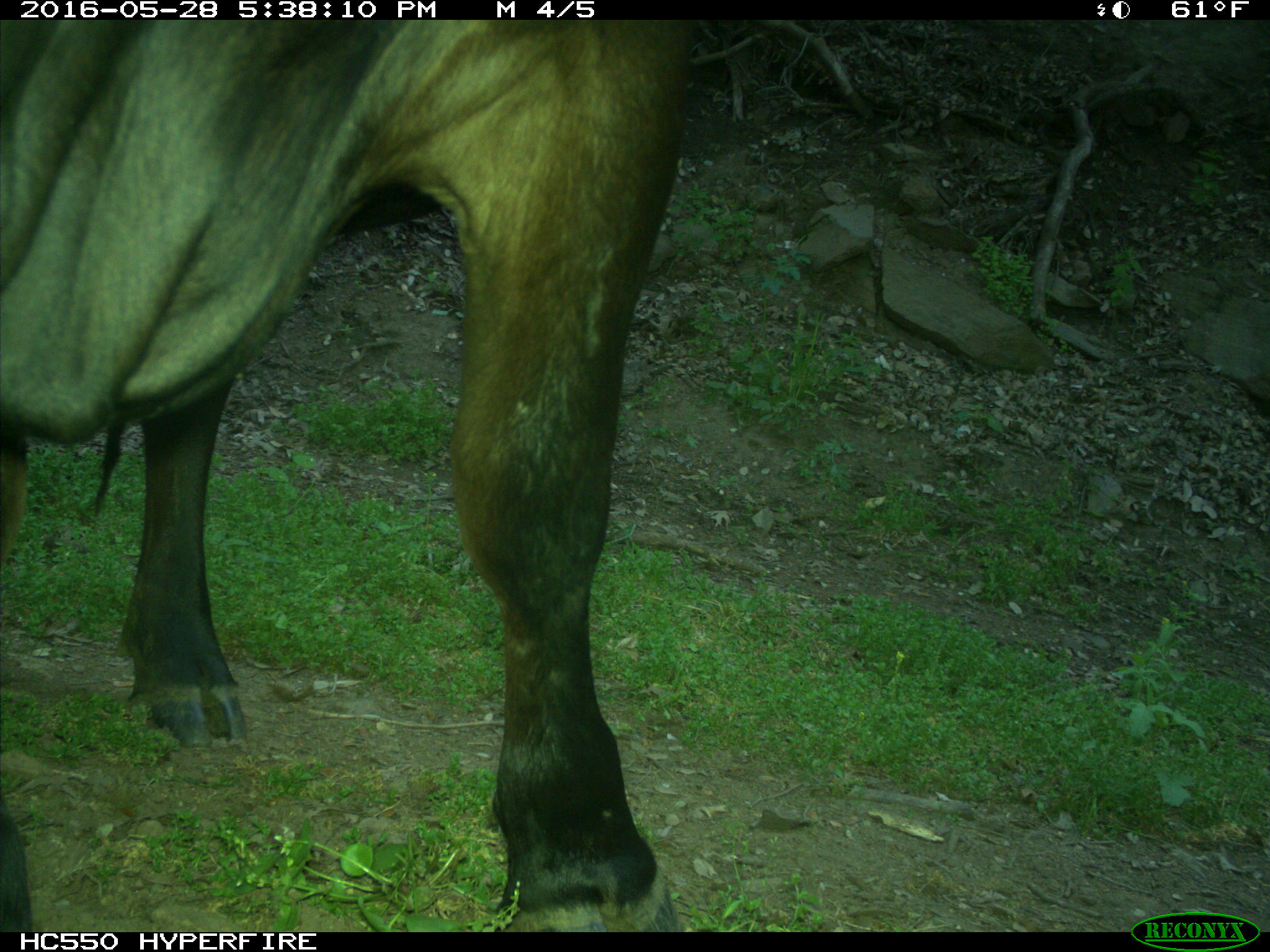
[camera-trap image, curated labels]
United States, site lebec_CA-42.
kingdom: Animalia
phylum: Chordata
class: Mammalia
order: Artiodactyla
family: Bovidae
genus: Bos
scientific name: Bos taurus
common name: domestic cow